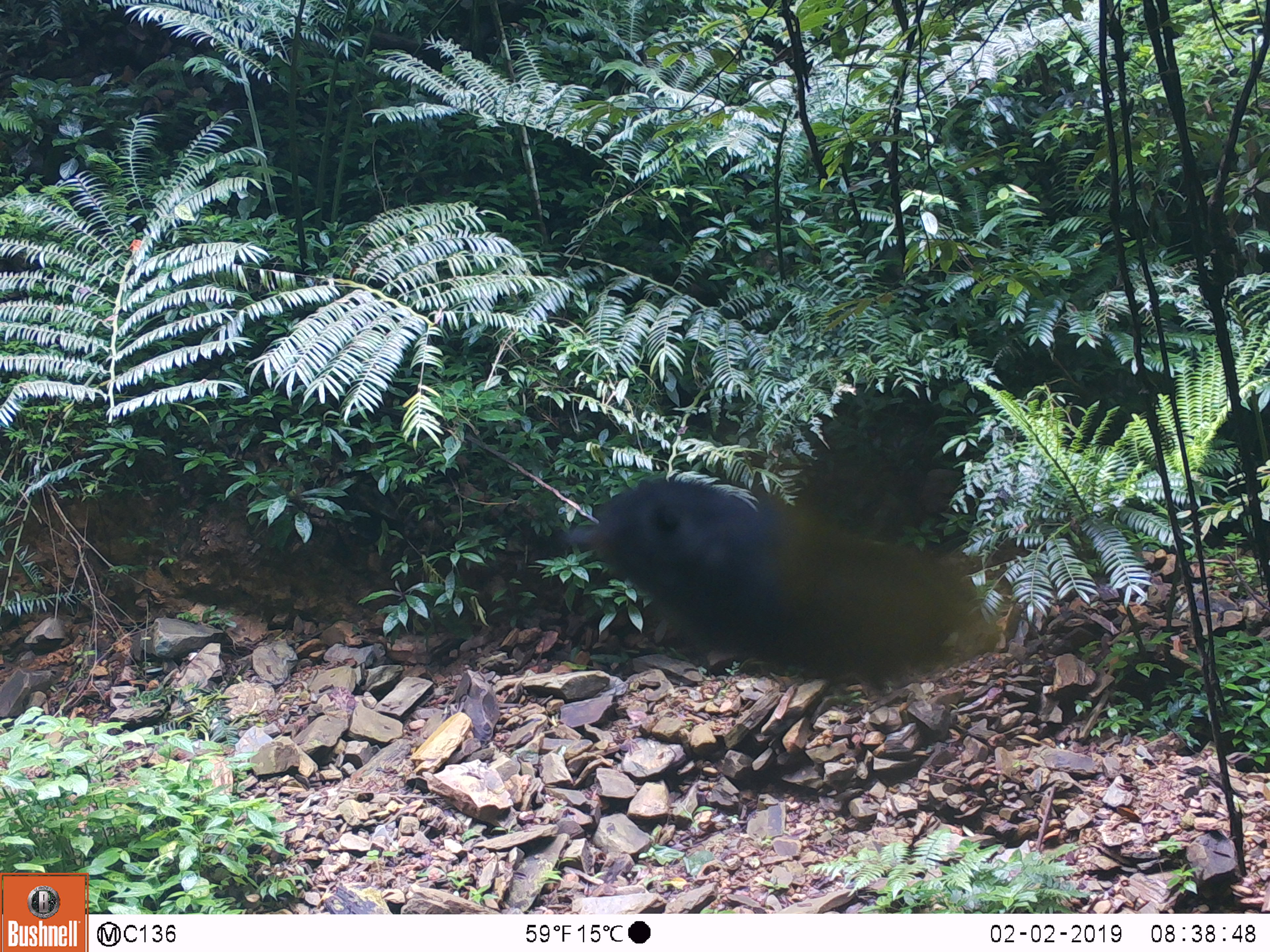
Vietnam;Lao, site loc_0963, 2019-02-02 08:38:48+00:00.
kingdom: Animalia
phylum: Chordata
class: Aves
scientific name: Aves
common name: bird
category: unidentified bird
Unidentified bird (bird) (Aves). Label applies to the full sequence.